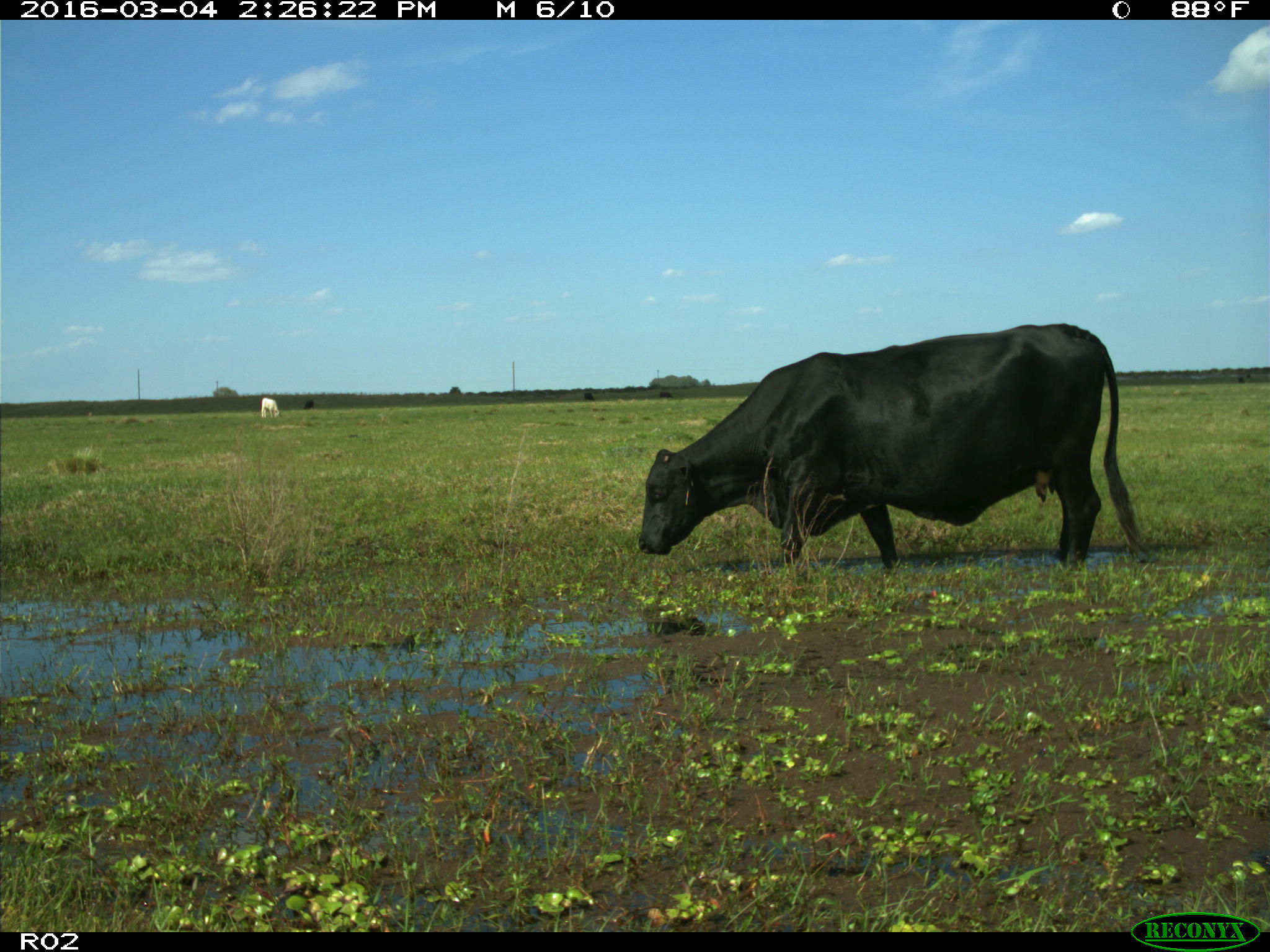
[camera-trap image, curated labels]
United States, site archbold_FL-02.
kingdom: Animalia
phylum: Chordata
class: Mammalia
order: Artiodactyla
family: Bovidae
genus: Bos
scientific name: Bos taurus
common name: domestic cow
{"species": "Bos taurus (domestic cow)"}